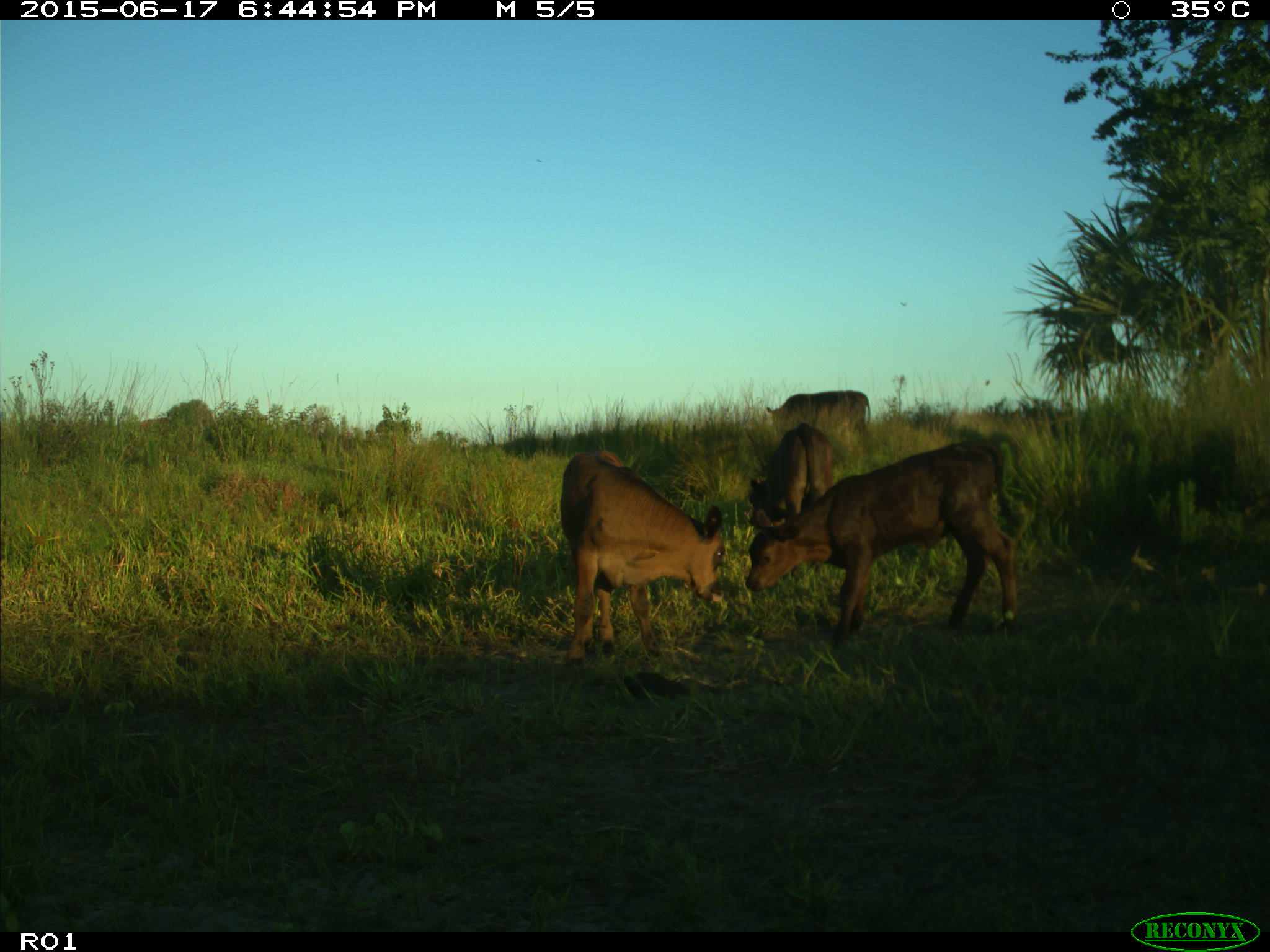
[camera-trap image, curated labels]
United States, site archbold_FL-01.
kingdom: Animalia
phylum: Chordata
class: Mammalia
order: Artiodactyla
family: Bovidae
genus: Bos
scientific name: Bos taurus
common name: domestic cow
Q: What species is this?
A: Bos taurus (domestic cow).